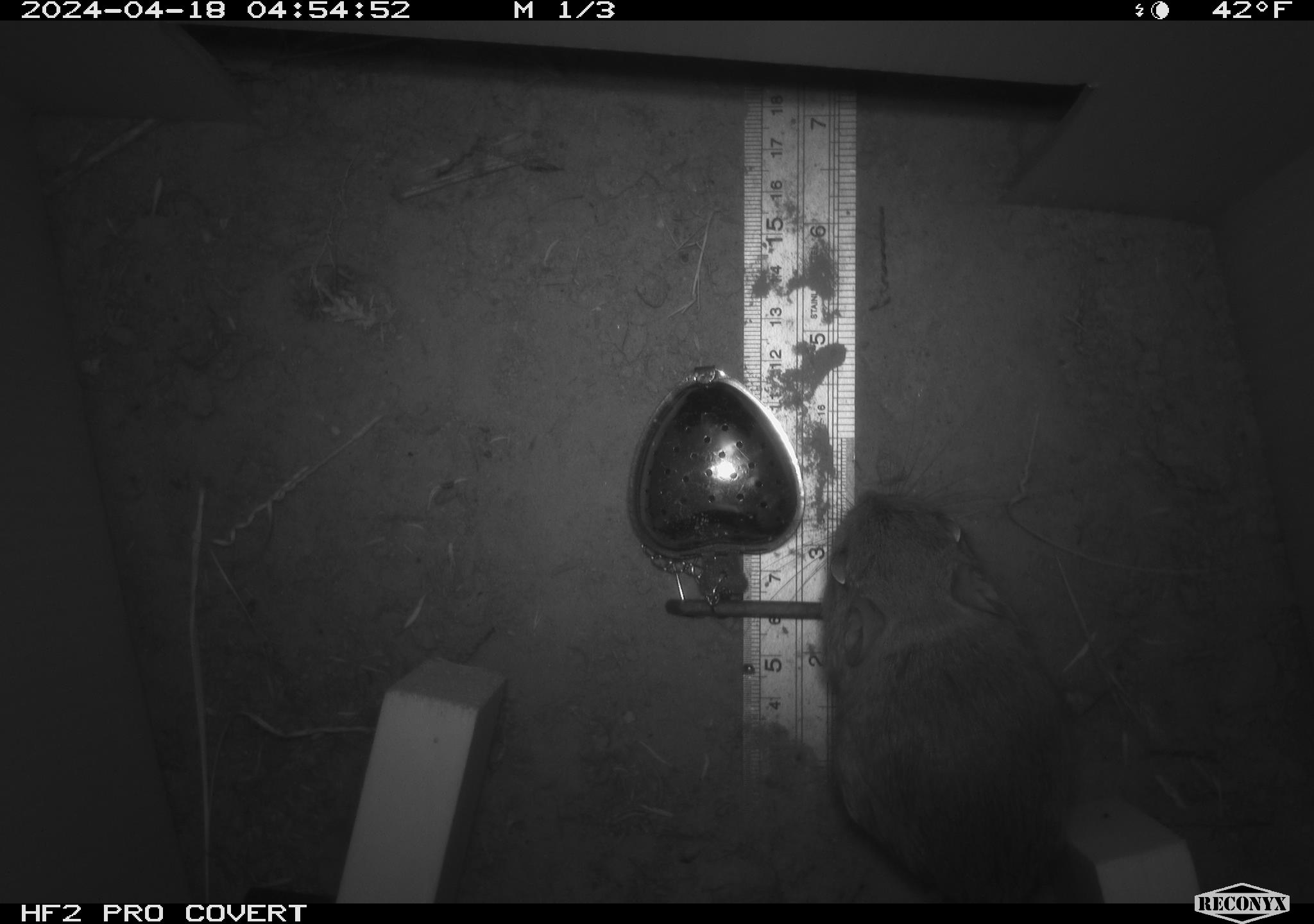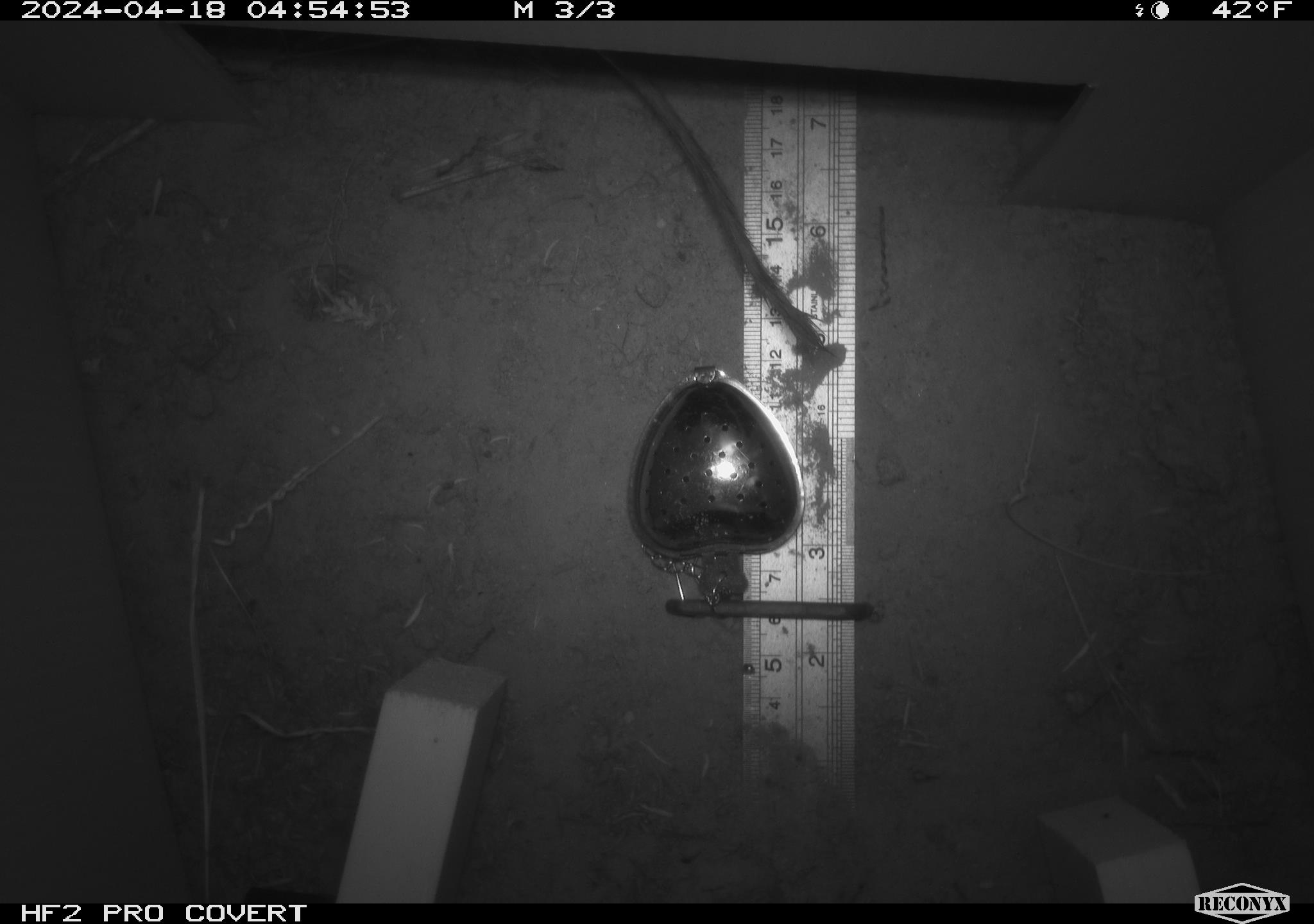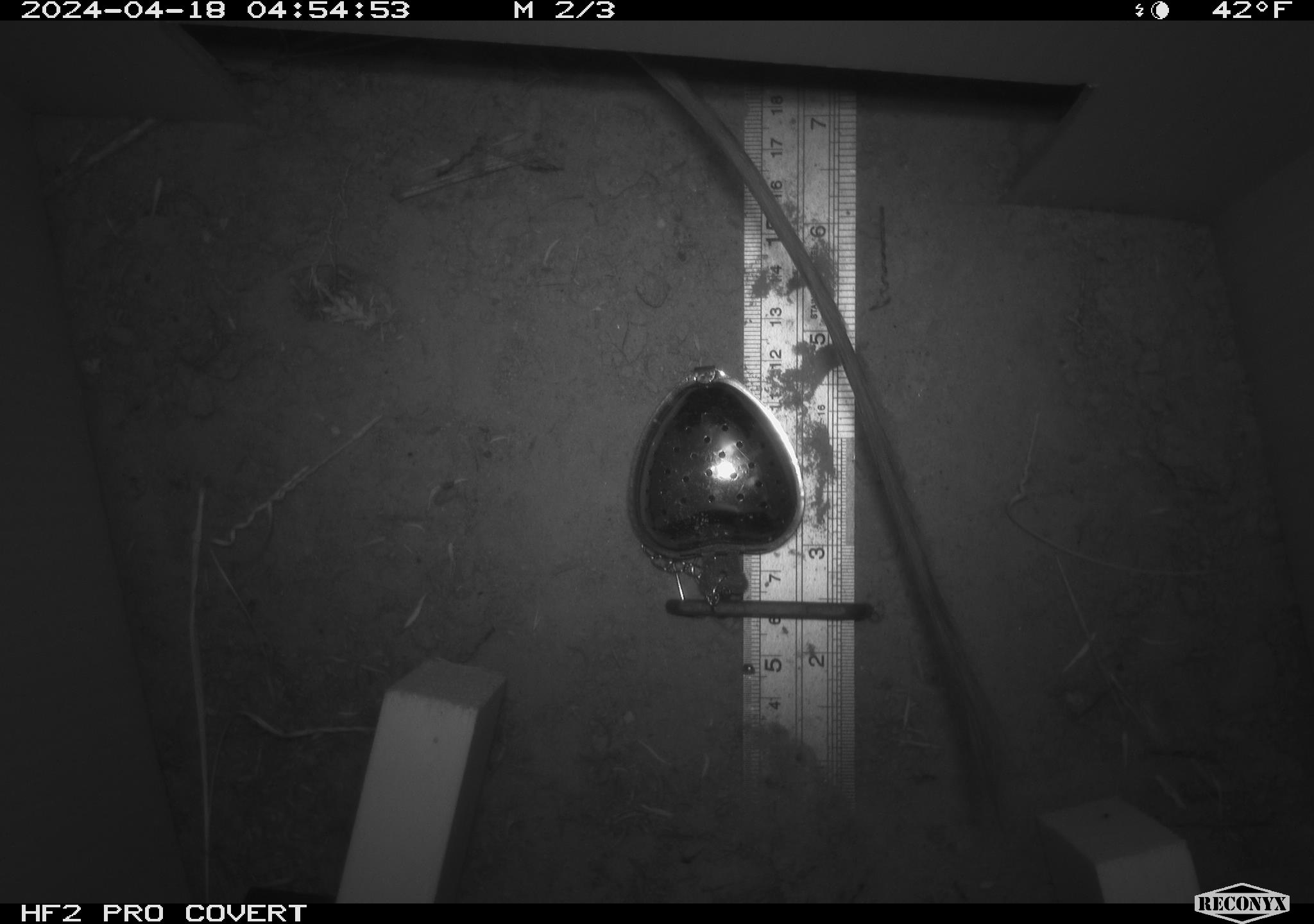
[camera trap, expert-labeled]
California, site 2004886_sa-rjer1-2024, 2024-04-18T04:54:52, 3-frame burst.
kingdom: Animalia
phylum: Chordata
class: Mammalia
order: Rodentia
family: Heteromyidae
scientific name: Heteromyidae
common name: kangaroo rats and pocket mice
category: heteromyidae family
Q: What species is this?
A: Heteromyidae family (kangaroo rats and pocket mice) (Heteromyidae).